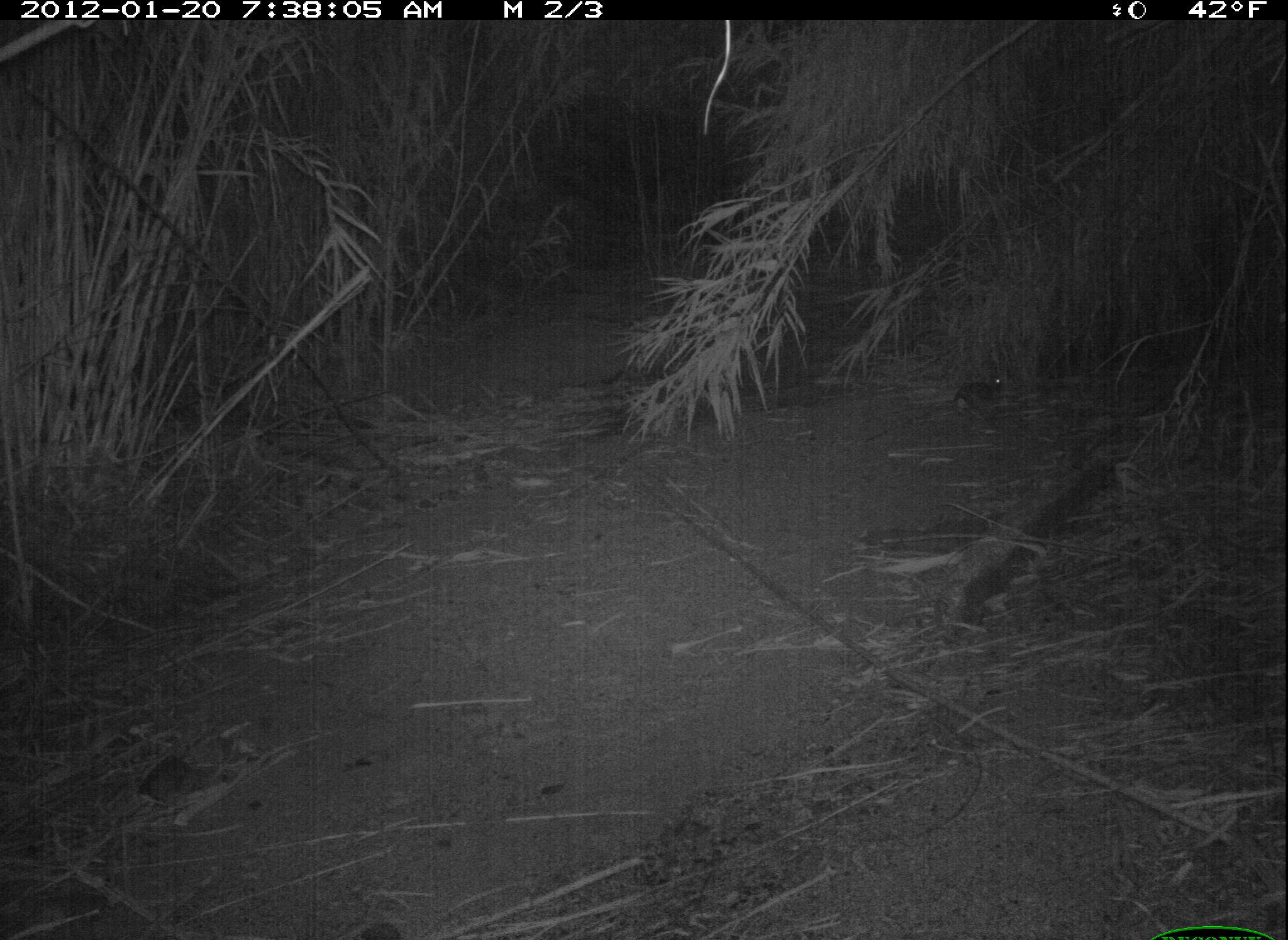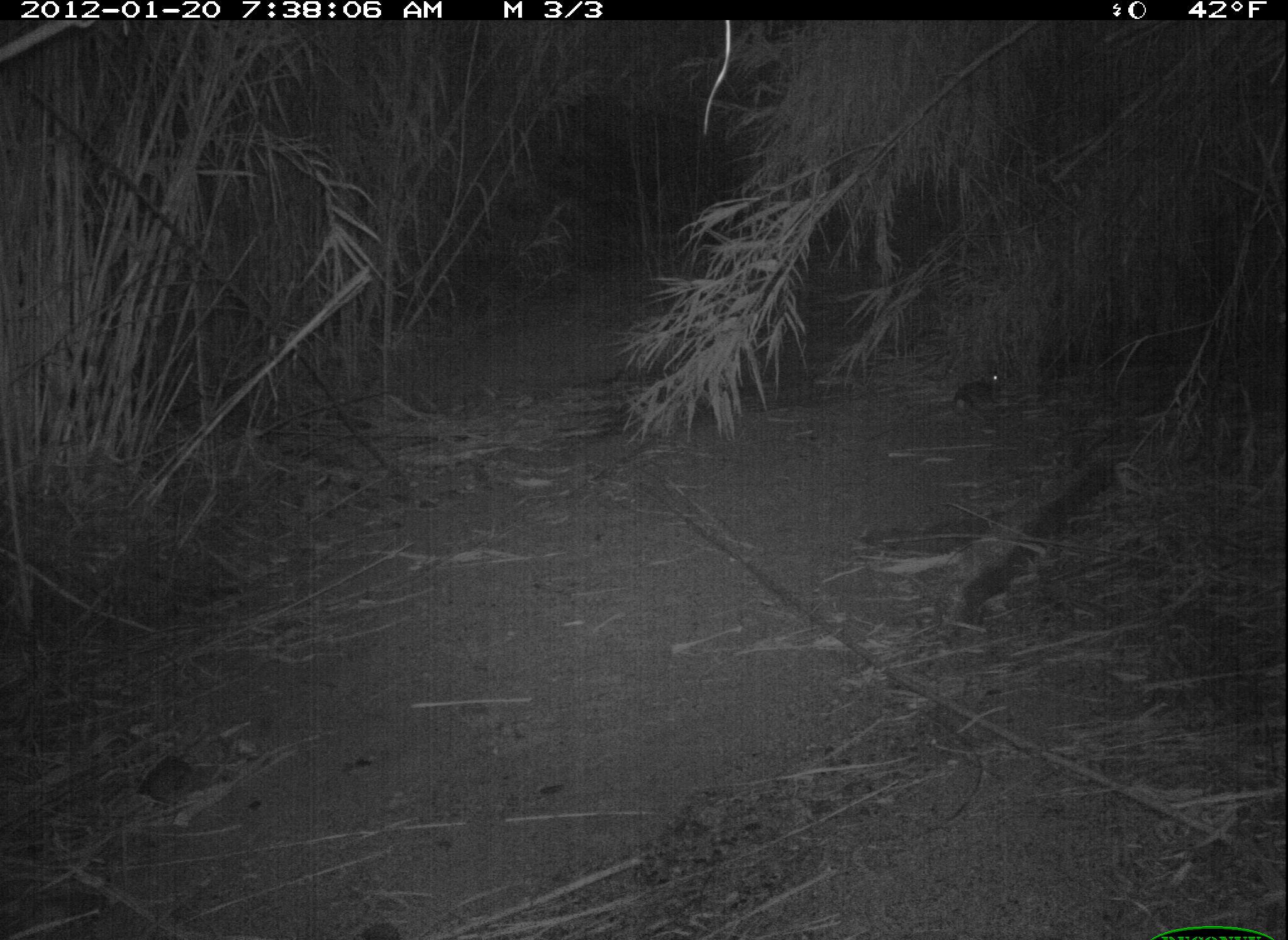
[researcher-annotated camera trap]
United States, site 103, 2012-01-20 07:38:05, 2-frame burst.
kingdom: Animalia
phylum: Chordata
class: Mammalia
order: Lagomorpha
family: Leporidae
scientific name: Leporidae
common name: rabbits and hares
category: rabbit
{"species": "rabbit (rabbits and hares) (Leporidae)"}